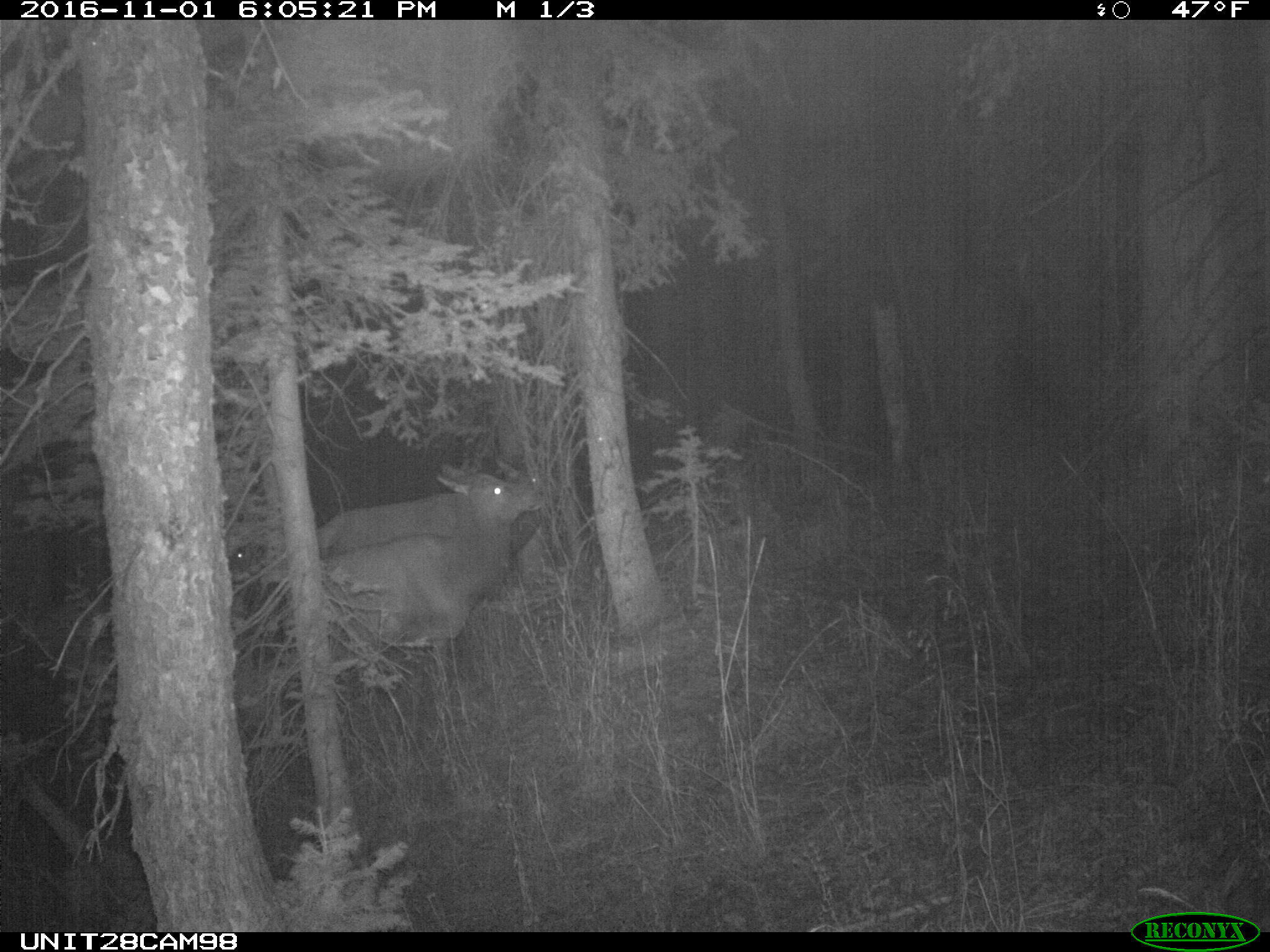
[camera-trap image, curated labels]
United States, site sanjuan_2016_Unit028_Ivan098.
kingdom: Animalia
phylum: Chordata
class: Mammalia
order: Artiodactyla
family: Cervidae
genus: Cervus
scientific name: Cervus elaphus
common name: red deer